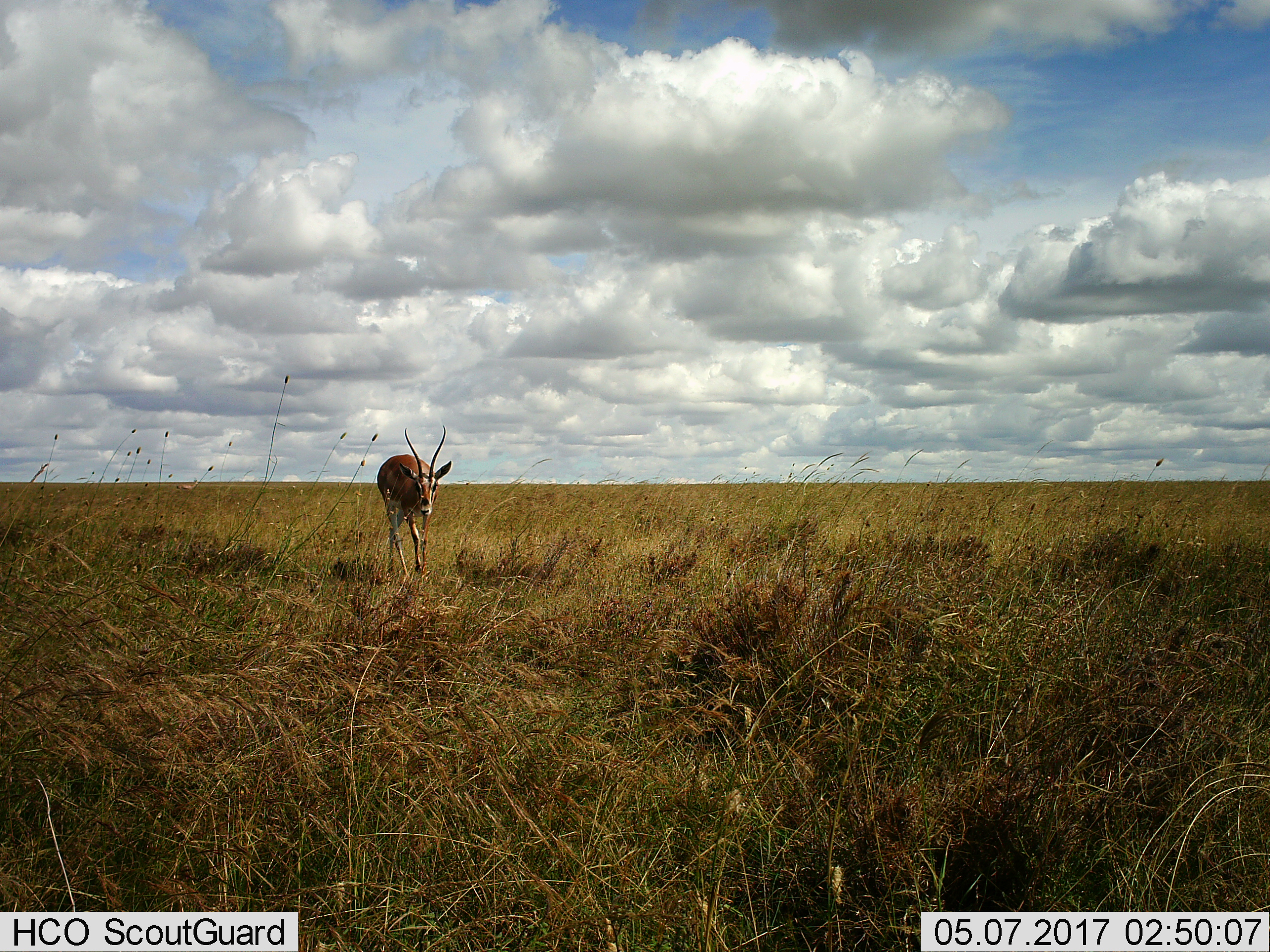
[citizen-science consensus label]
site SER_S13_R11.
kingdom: Animalia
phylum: Chordata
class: Mammalia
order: Artiodactyla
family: Bovidae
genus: Nanger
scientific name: Nanger granti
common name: grant's gazelle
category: gazellegrants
Gazellegrants (grant's gazelle) (Nanger granti), count 1. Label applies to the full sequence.